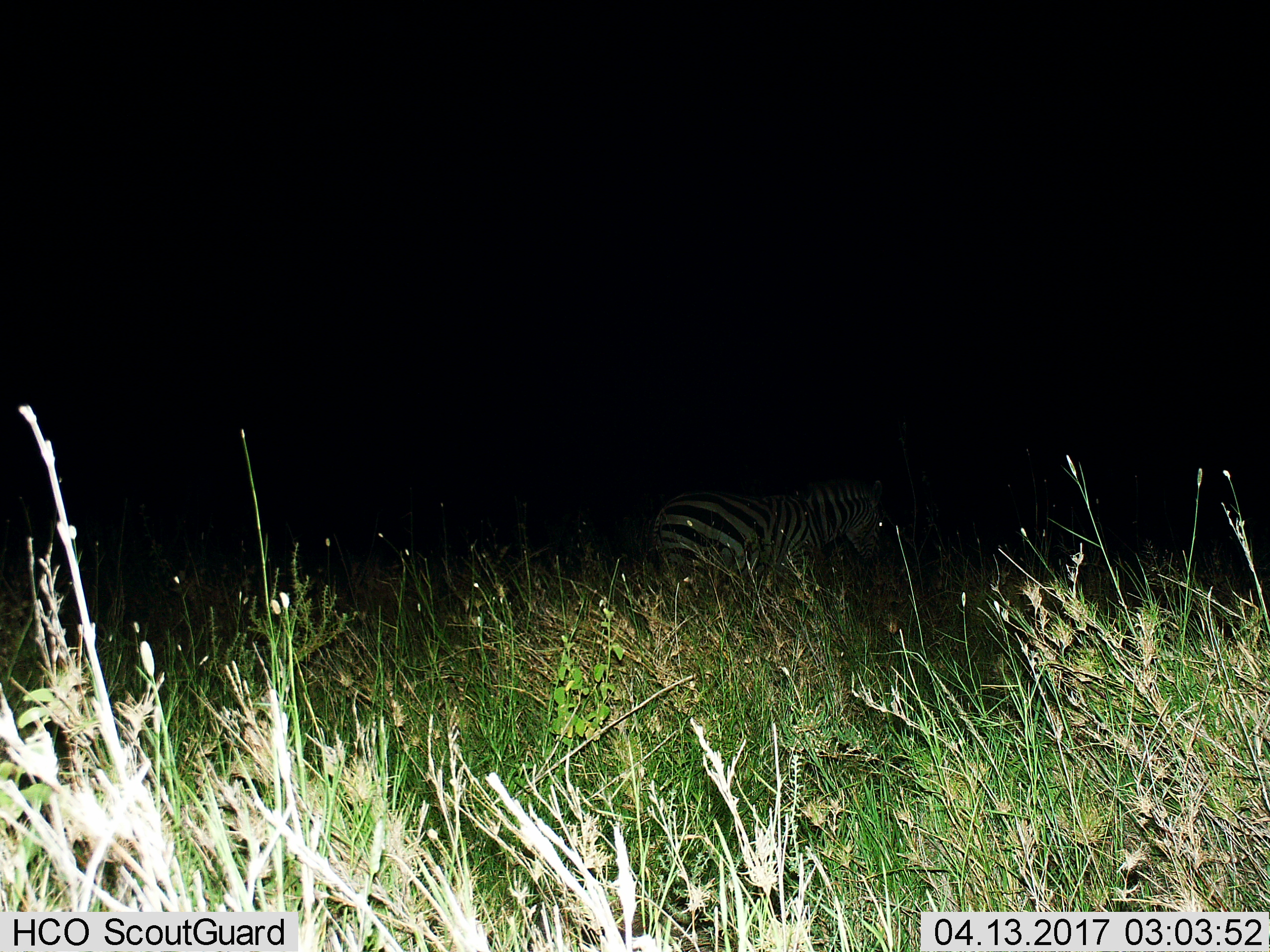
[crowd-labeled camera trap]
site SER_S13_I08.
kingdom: Animalia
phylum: Chordata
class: Mammalia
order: Perissodactyla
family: Equidae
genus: Equus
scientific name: Equus quagga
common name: plains zebra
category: zebraplains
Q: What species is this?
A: Zebraplains (plains zebra) (Equus quagga).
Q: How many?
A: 1.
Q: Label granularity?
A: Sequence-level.